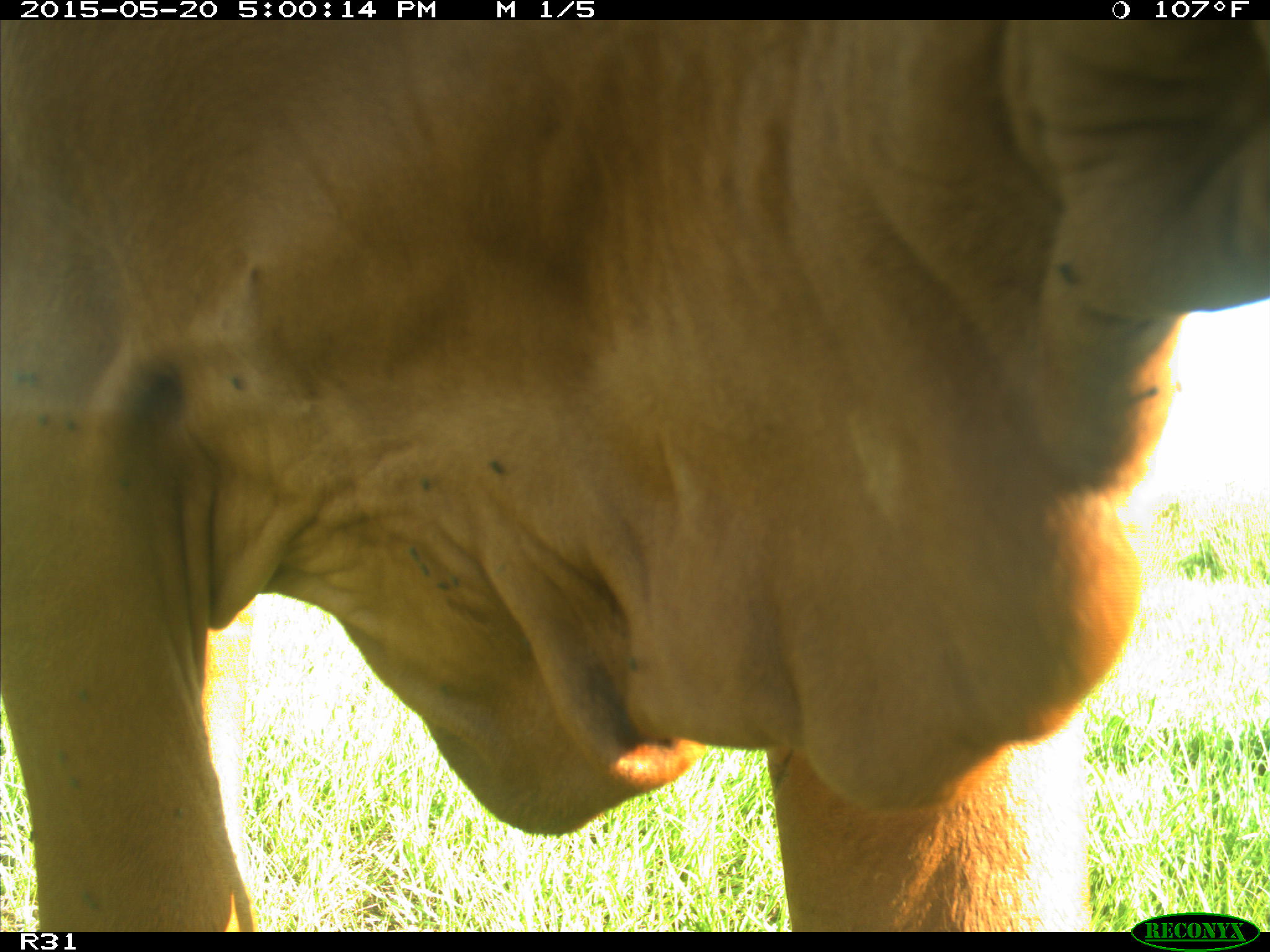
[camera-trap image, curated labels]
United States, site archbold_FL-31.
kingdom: Animalia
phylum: Chordata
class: Mammalia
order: Artiodactyla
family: Bovidae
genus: Bos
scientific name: Bos taurus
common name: domestic cow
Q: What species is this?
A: Bos taurus (domestic cow).